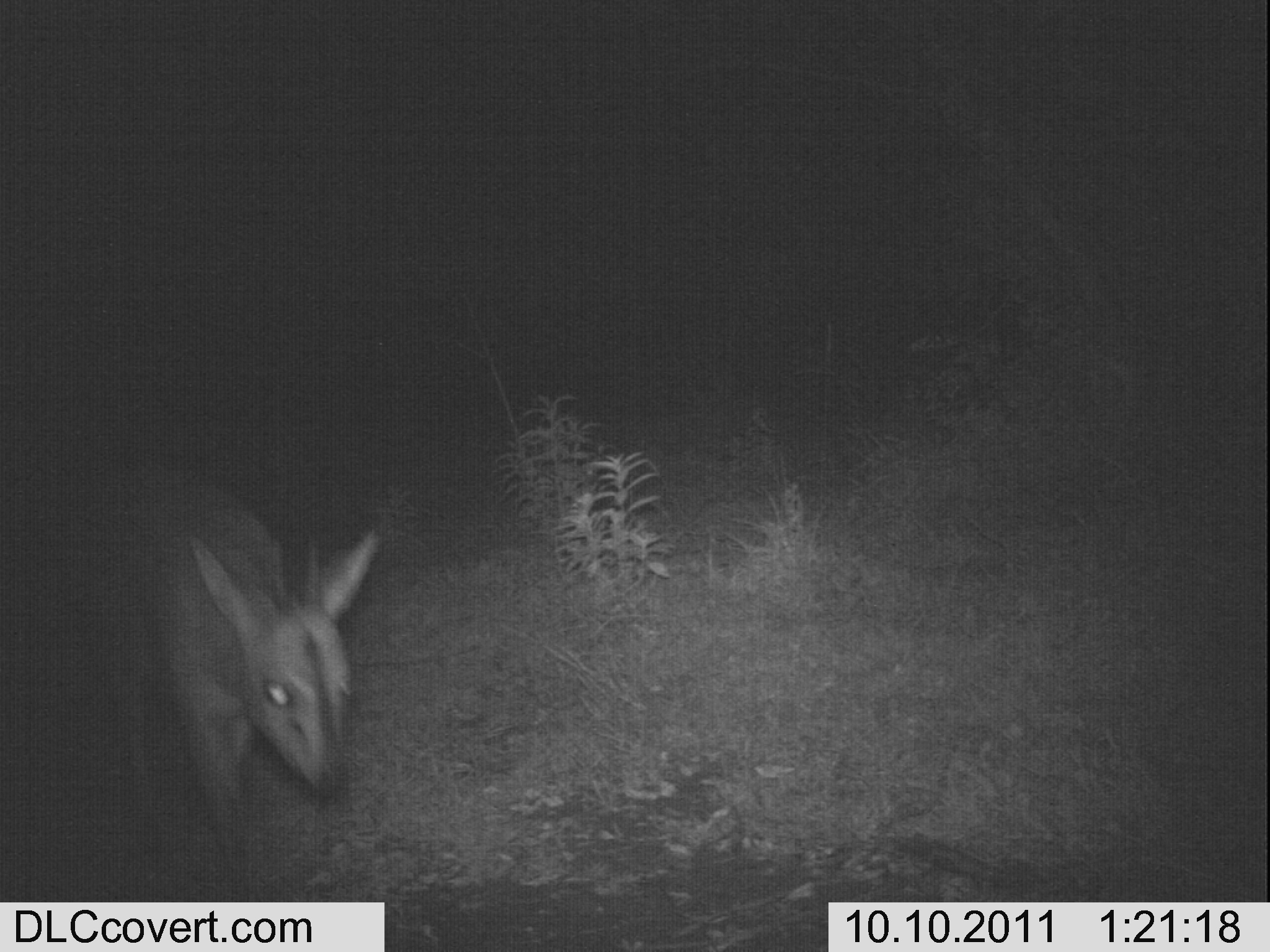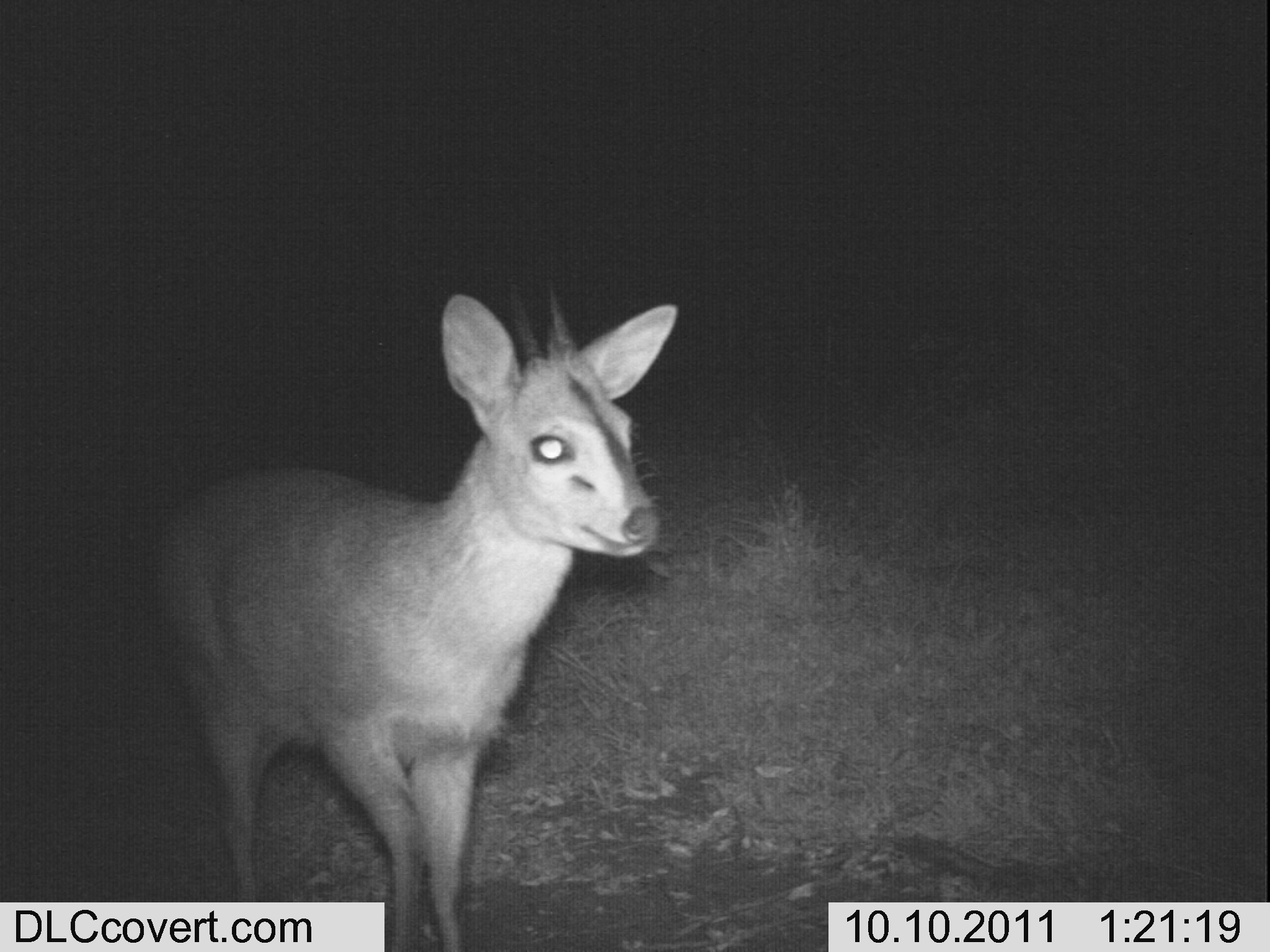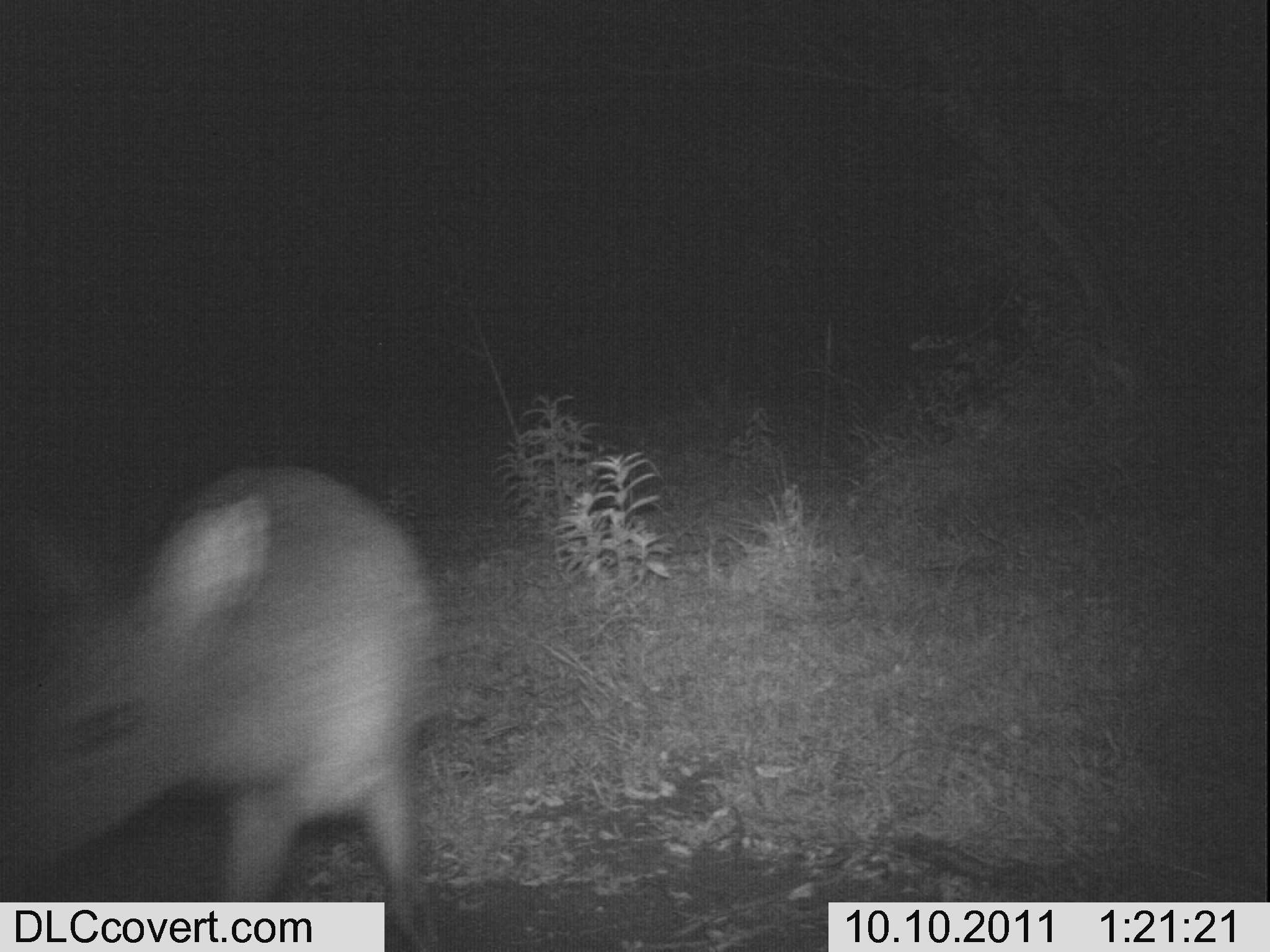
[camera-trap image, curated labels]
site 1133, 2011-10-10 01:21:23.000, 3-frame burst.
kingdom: Animalia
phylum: Chordata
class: Mammalia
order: Artiodactyla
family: Bovidae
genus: Sylvicapra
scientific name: Sylvicapra grimmia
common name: bush duiker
Sylvicapra grimmia (bush duiker), count 1.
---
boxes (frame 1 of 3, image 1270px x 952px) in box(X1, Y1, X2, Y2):
sylvicapra grimmia: box(63, 445, 380, 902)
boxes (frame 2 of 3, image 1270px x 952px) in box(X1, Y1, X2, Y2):
sylvicapra grimmia: box(157, 273, 681, 952)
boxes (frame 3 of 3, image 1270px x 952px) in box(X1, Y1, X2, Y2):
sylvicapra grimmia: box(0, 462, 440, 952)